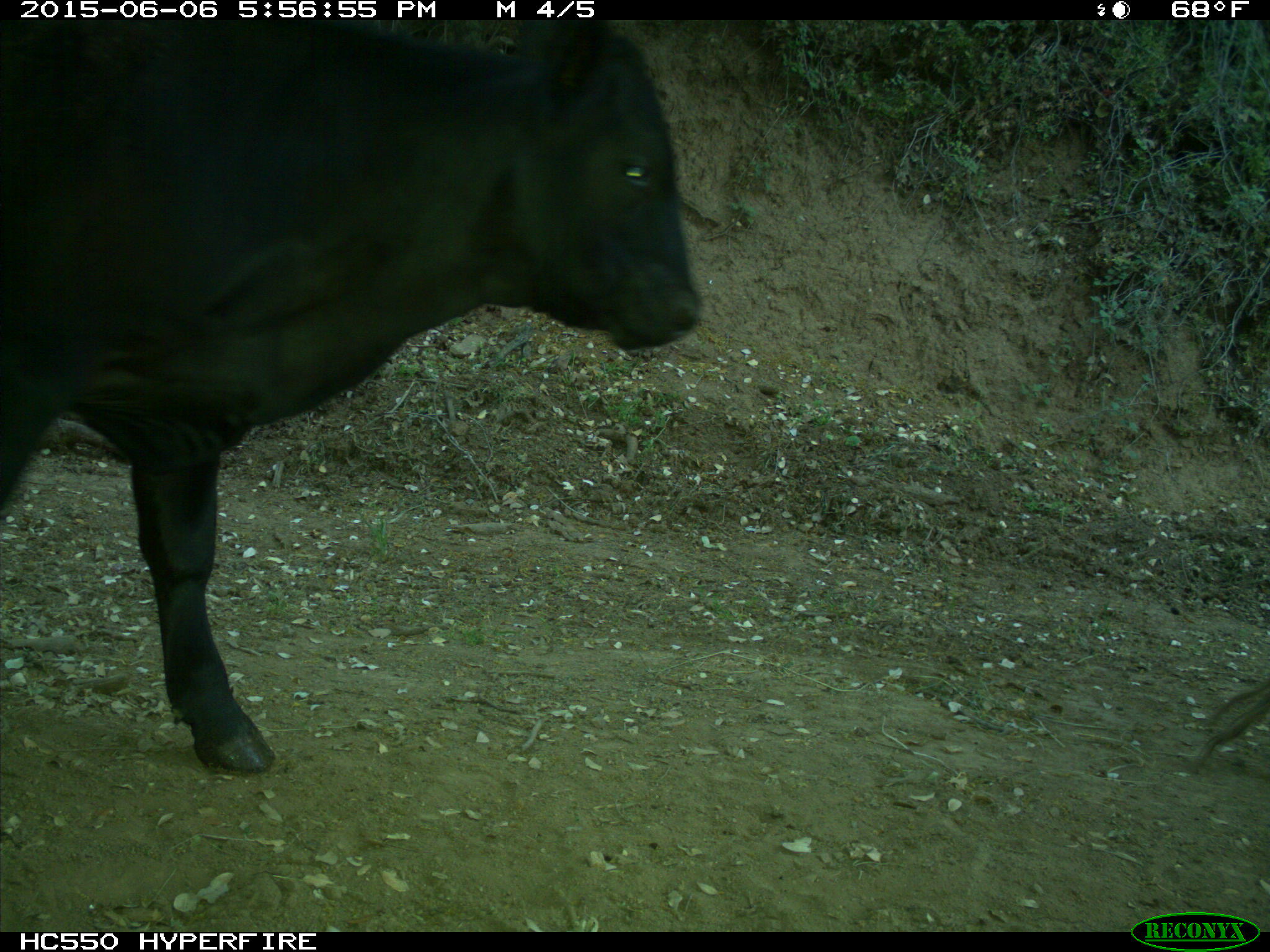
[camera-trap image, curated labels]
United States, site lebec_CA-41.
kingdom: Animalia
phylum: Chordata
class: Mammalia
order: Artiodactyla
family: Bovidae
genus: Bos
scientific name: Bos taurus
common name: domestic cow